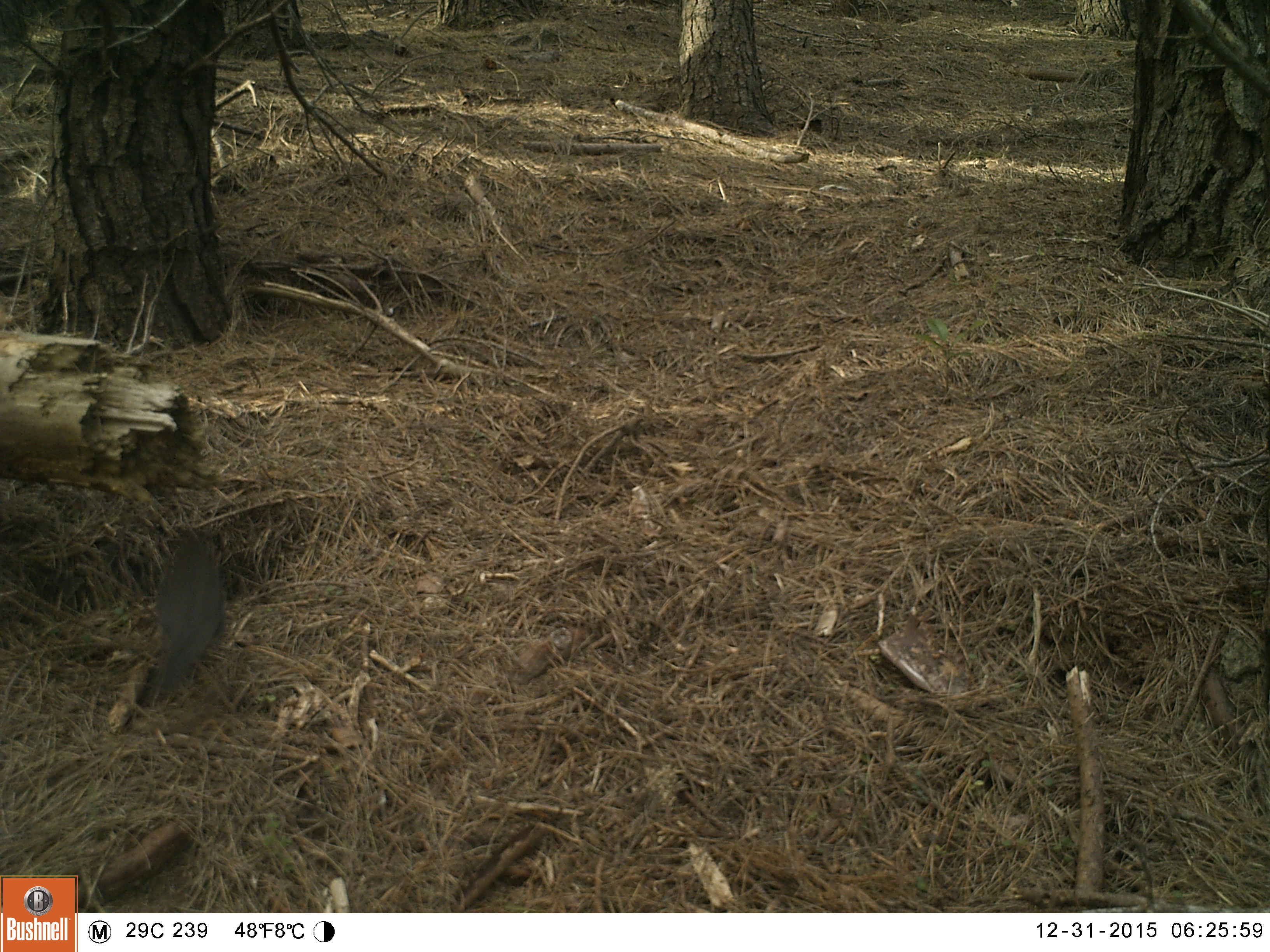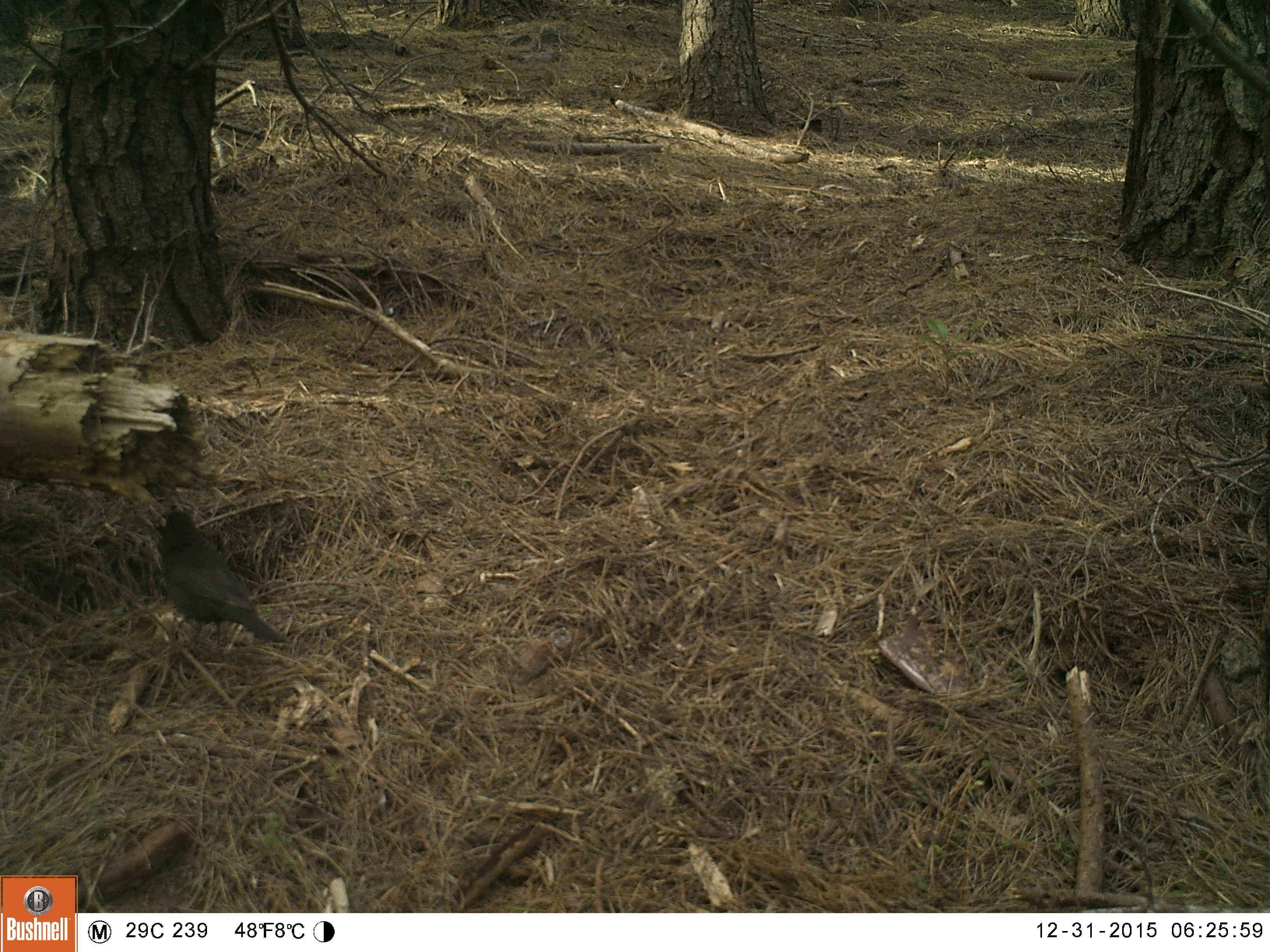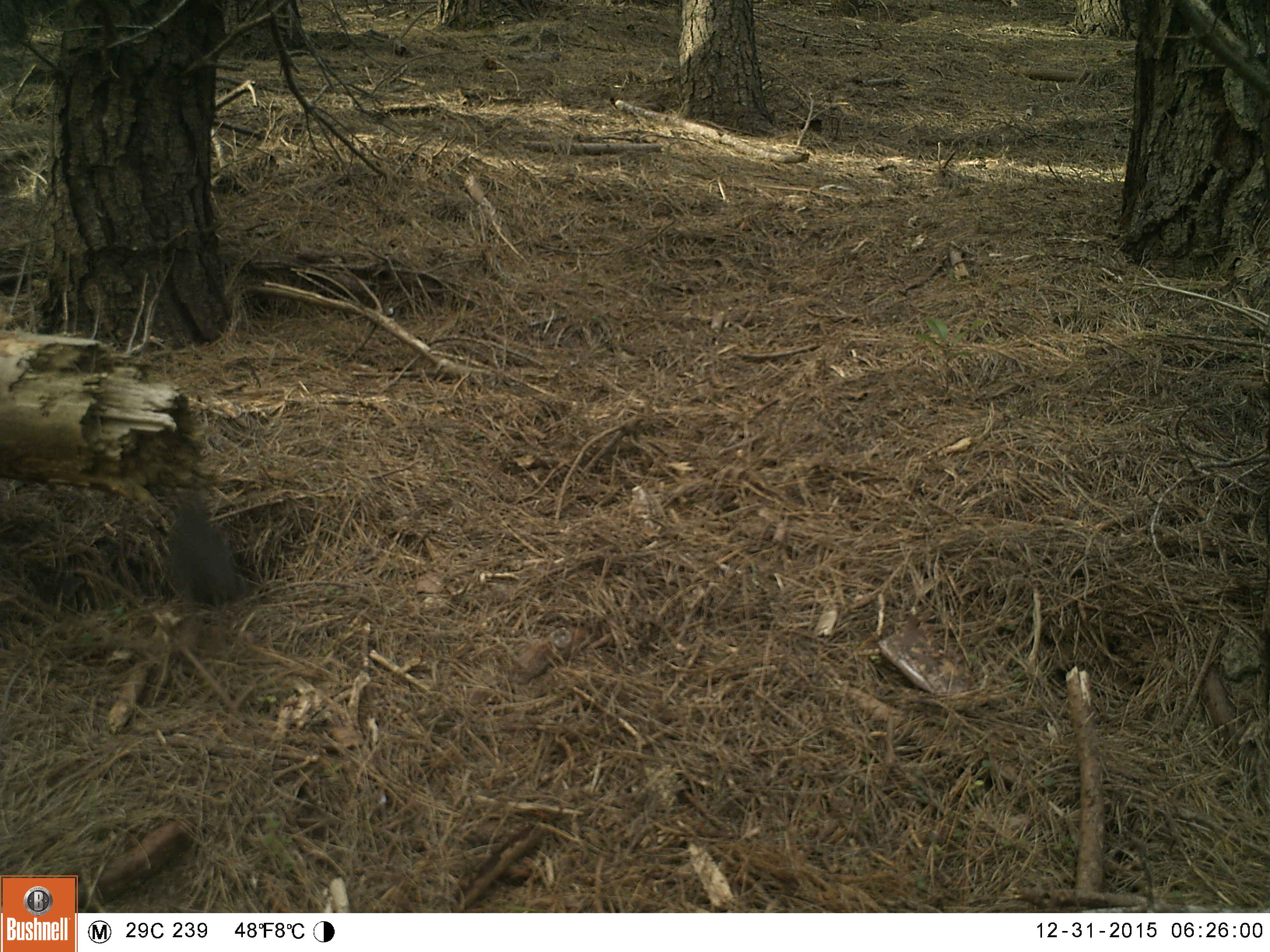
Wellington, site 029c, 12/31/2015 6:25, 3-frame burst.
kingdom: Animalia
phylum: Chordata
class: Aves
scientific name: Aves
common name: bird